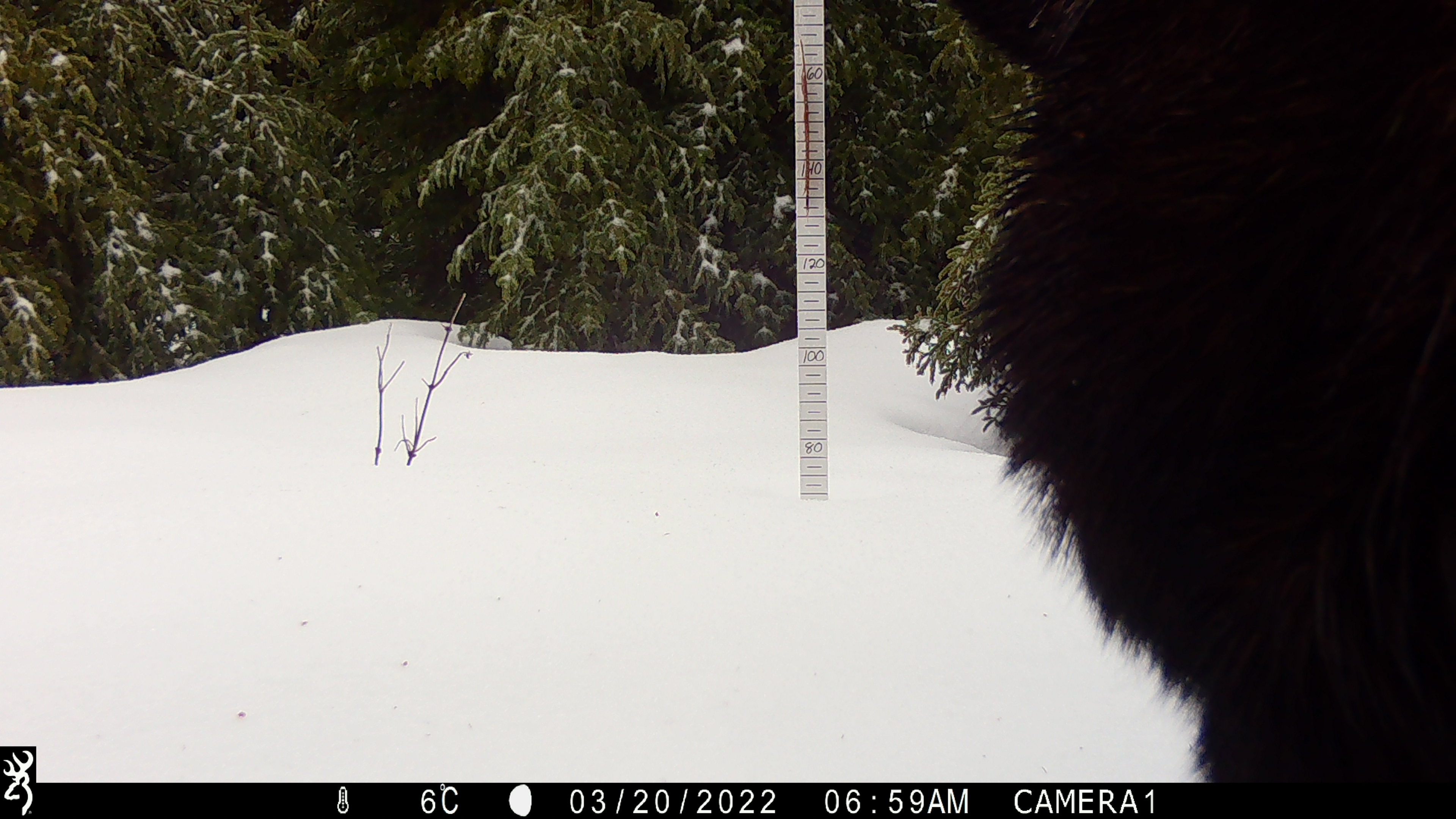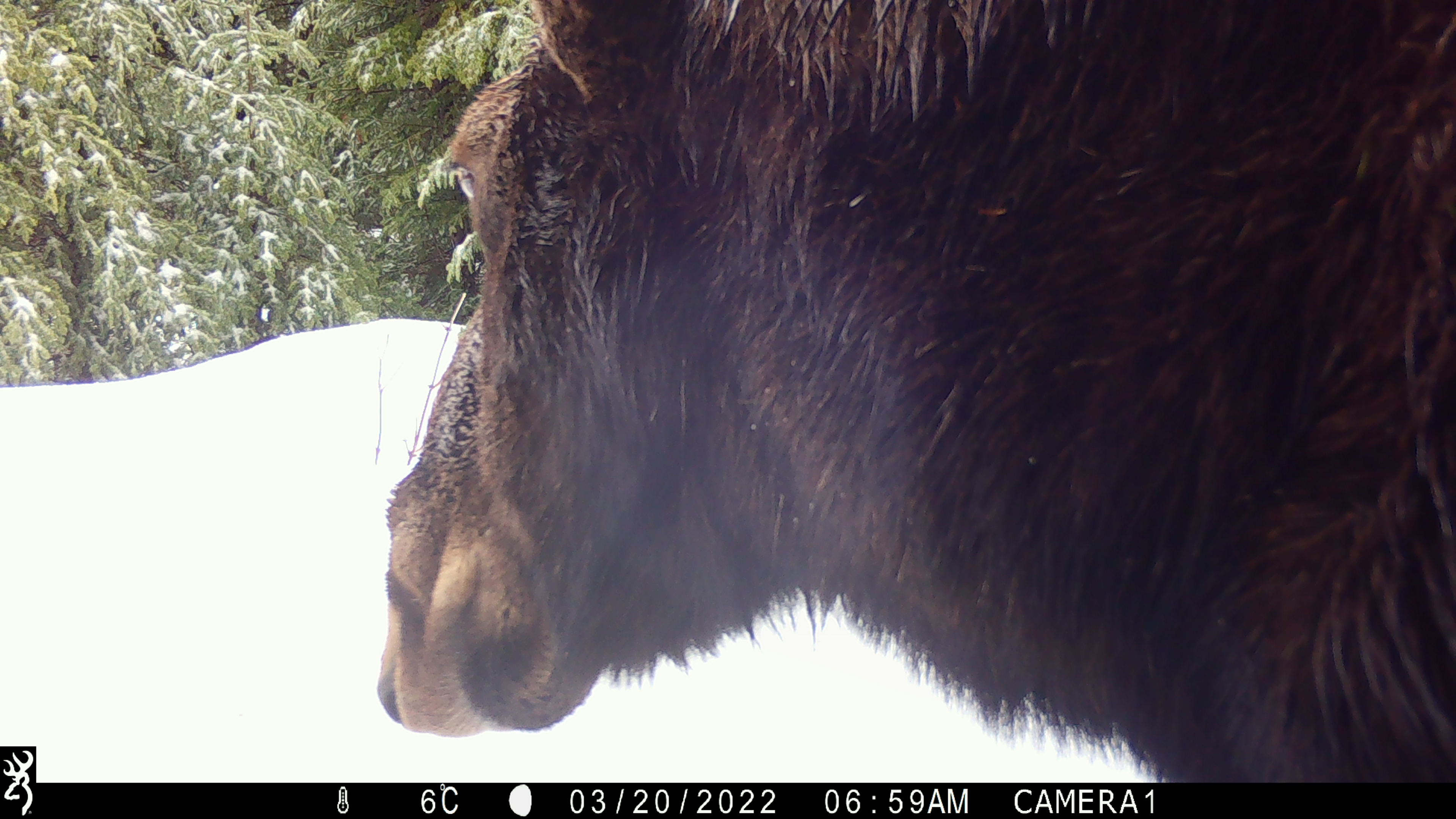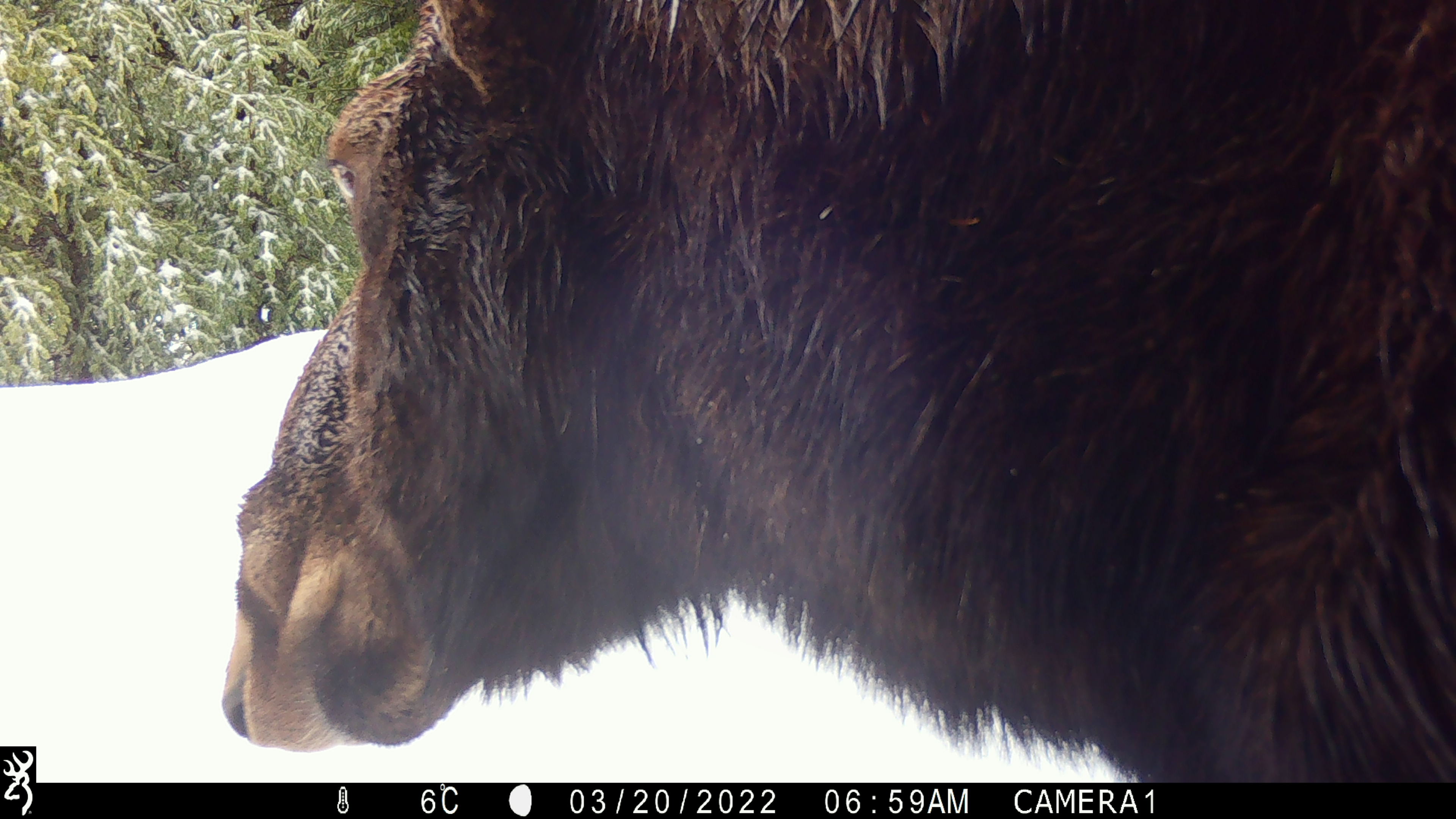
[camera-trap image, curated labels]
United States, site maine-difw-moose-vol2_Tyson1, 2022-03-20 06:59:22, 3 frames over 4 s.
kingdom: Animalia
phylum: Chordata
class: Mammalia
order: Artiodactyla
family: Cervidae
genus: Alces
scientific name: Alces alces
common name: moose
Moose (Alces alces).